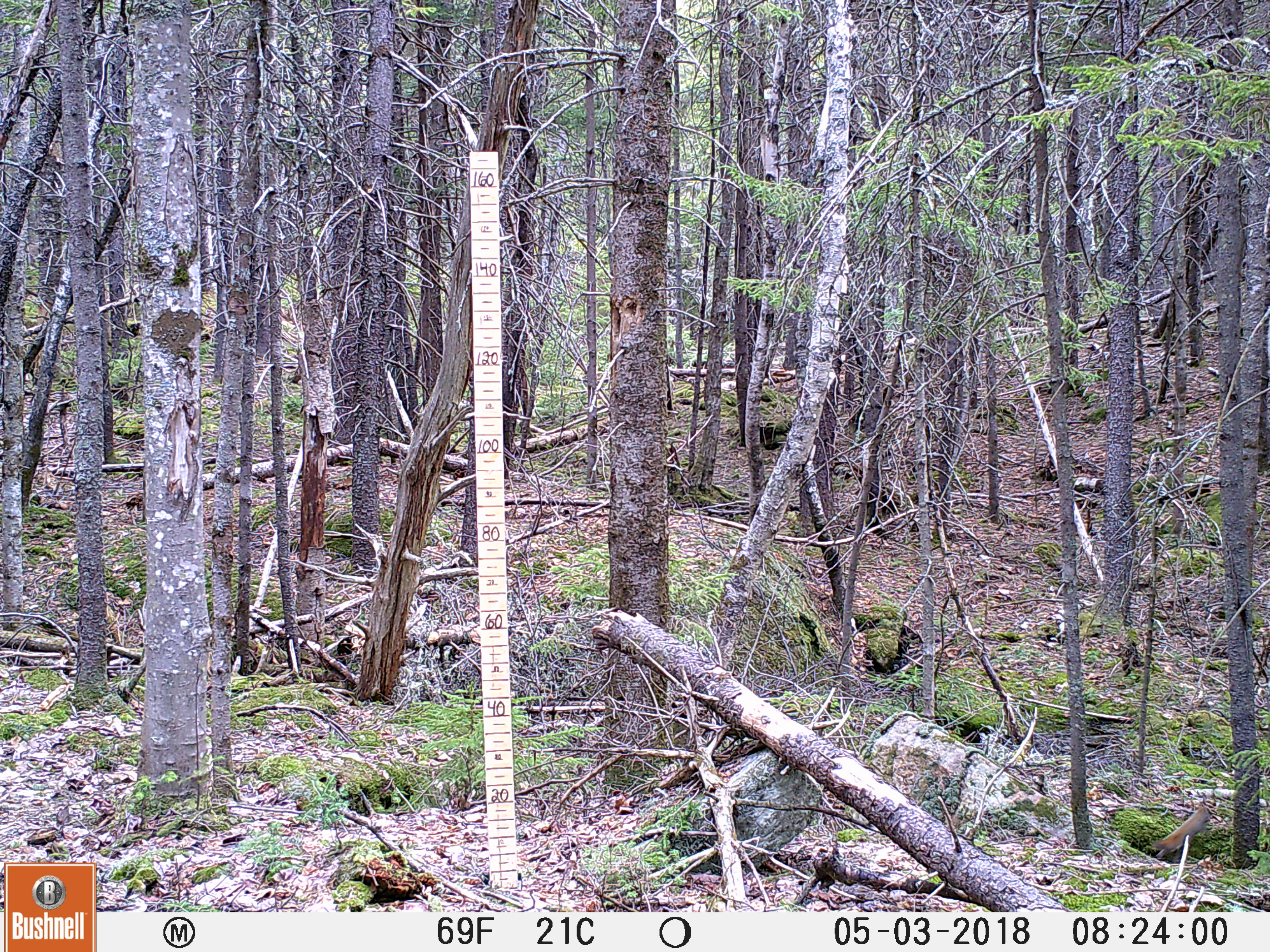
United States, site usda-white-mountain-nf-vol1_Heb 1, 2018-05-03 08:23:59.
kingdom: Animalia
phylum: Chordata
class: Mammalia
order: Rodentia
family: Sciuridae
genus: Tamiasciurus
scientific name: Tamiasciurus hudsonicus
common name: red squirrel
Red squirrel (Tamiasciurus hudsonicus).